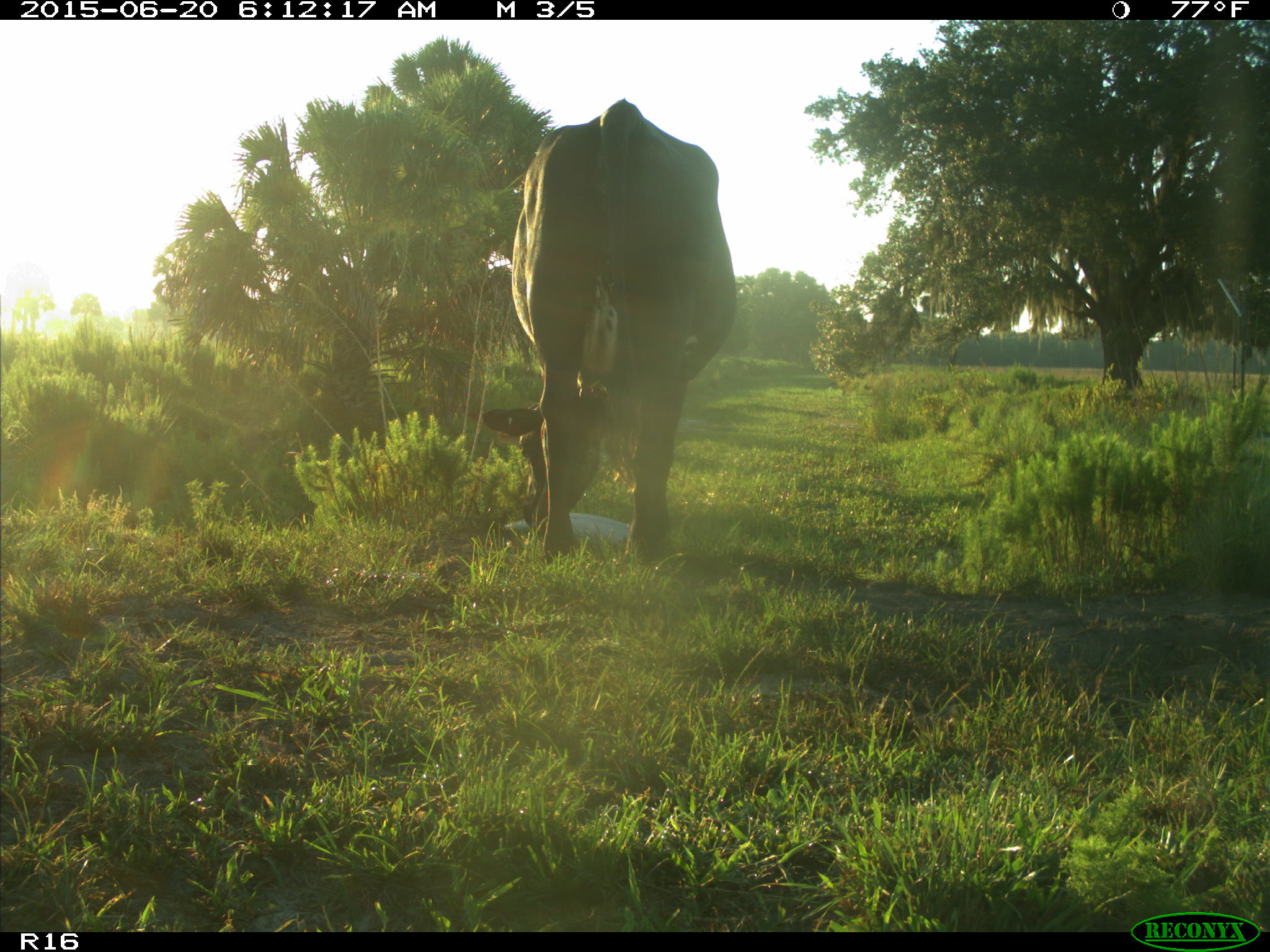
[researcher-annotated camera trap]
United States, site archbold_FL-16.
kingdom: Animalia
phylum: Chordata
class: Mammalia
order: Artiodactyla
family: Bovidae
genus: Bos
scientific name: Bos taurus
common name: domestic cow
Bos taurus (domestic cow).